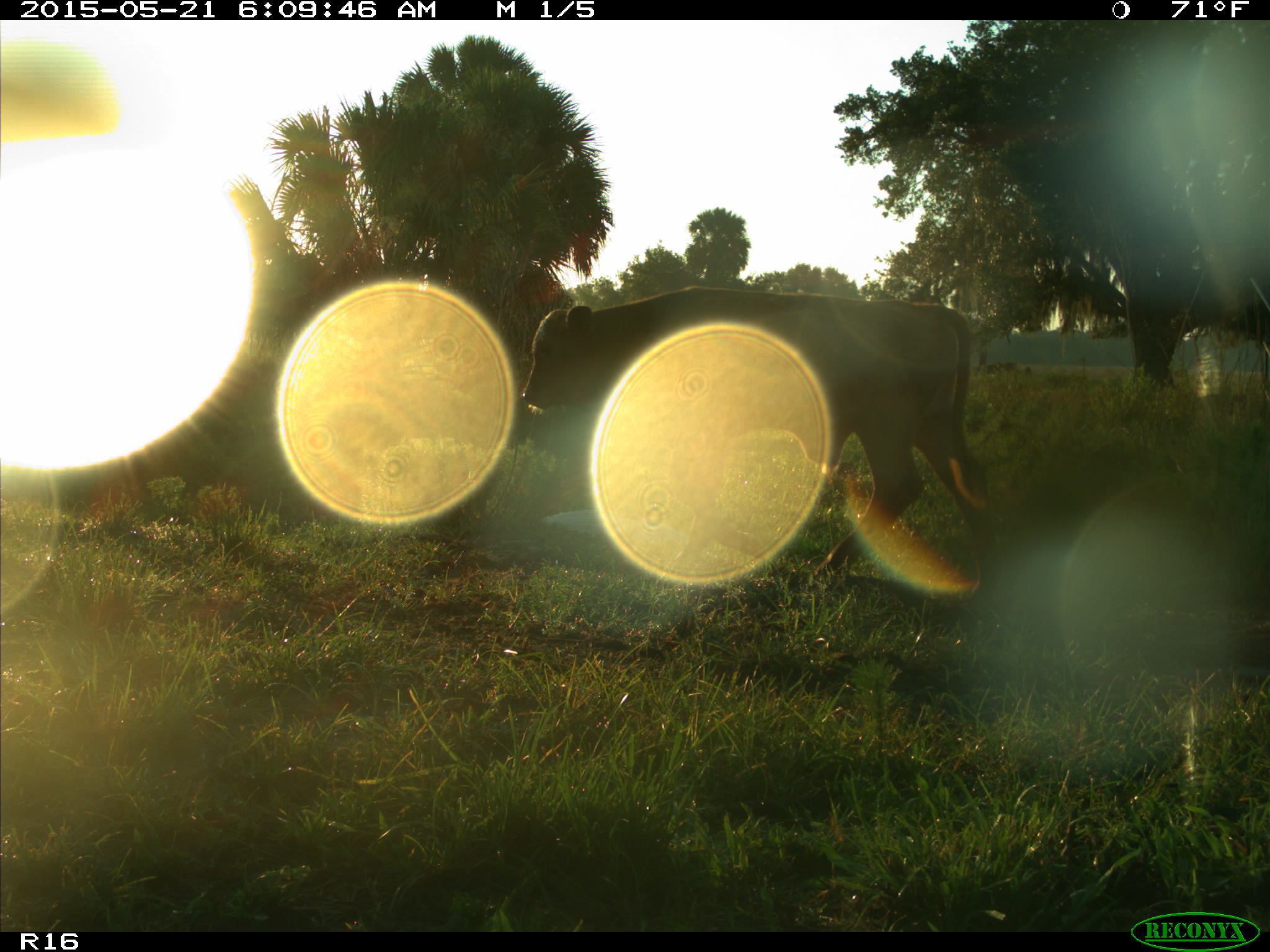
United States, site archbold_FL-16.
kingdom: Animalia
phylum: Chordata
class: Mammalia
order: Artiodactyla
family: Bovidae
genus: Bos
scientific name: Bos taurus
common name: domestic cow